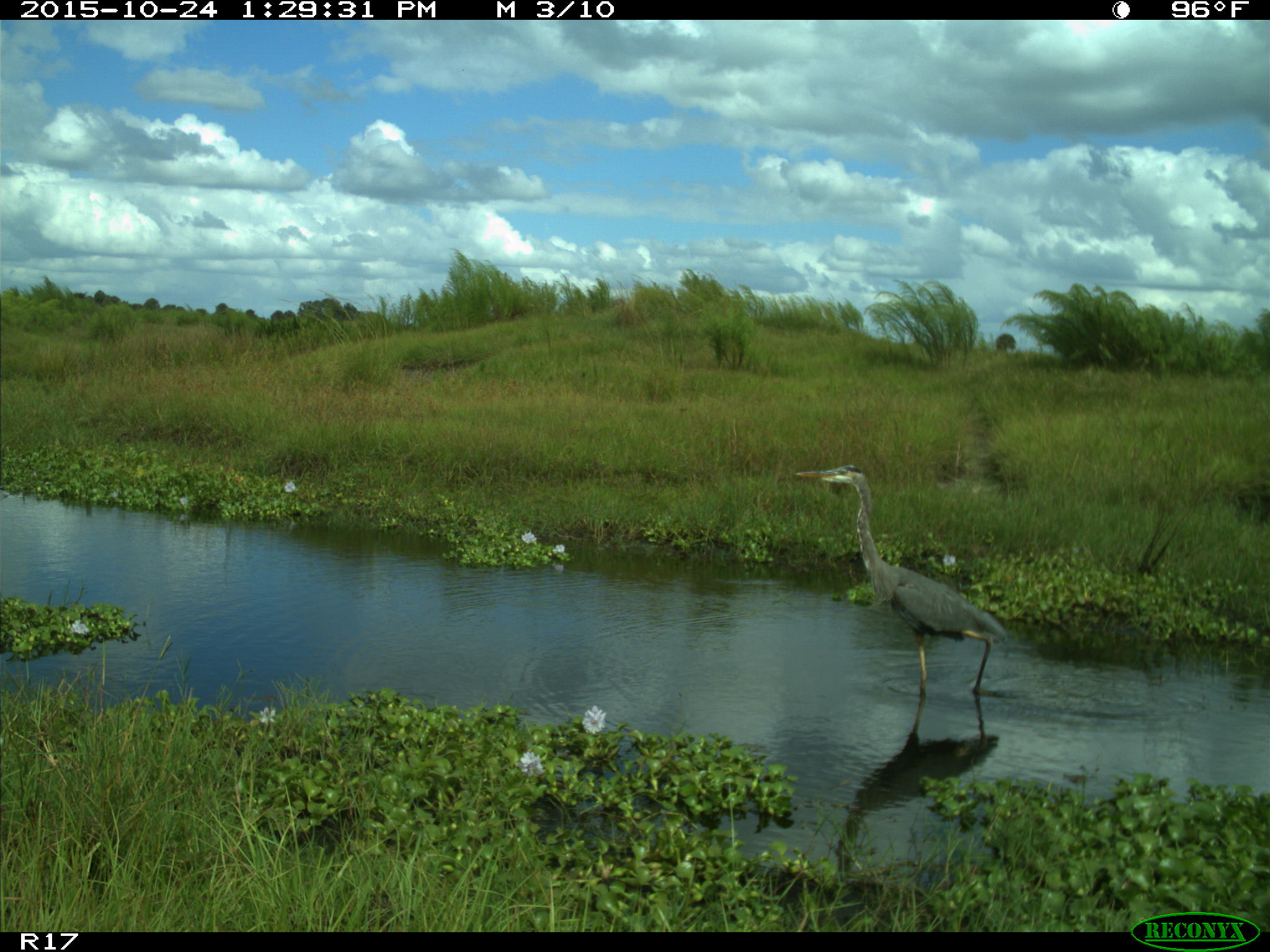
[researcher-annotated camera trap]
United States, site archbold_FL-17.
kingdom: Animalia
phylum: Chordata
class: Aves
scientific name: Aves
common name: birds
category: unidentified bird